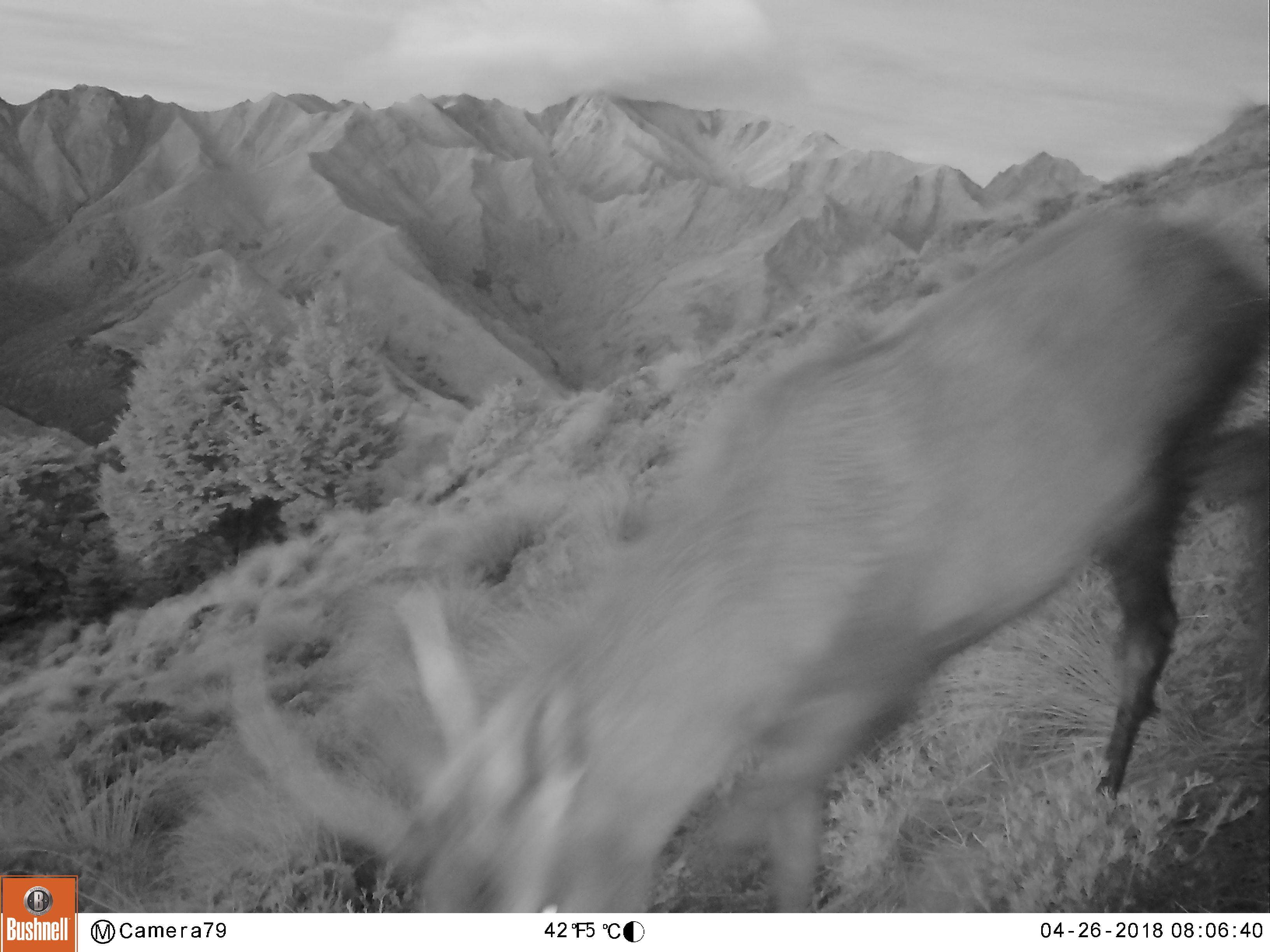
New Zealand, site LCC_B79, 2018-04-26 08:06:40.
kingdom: Animalia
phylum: Chordata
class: Mammalia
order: Artiodactyla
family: Cervidae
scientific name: Cervidae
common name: deer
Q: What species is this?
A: Deer (Cervidae).